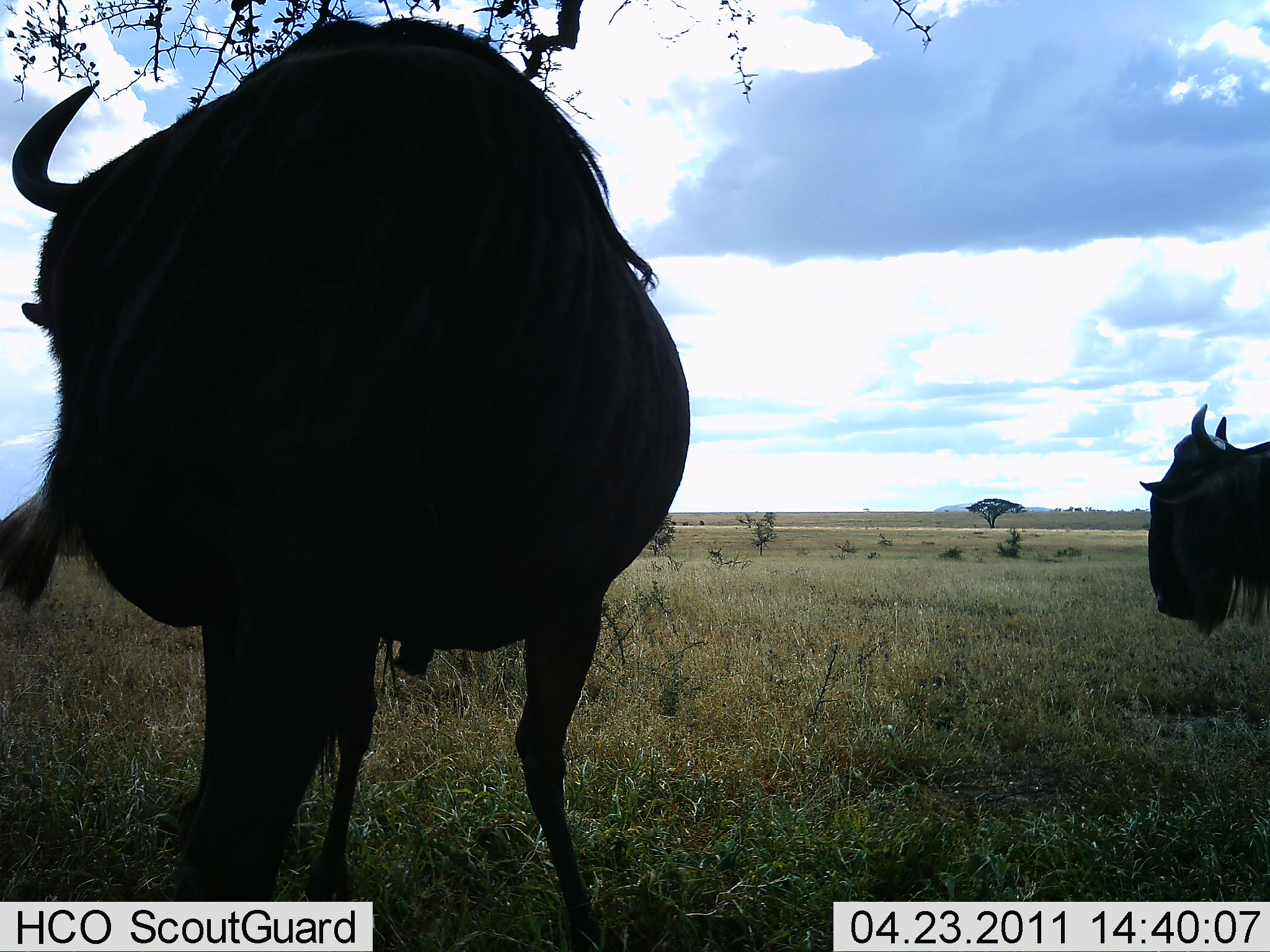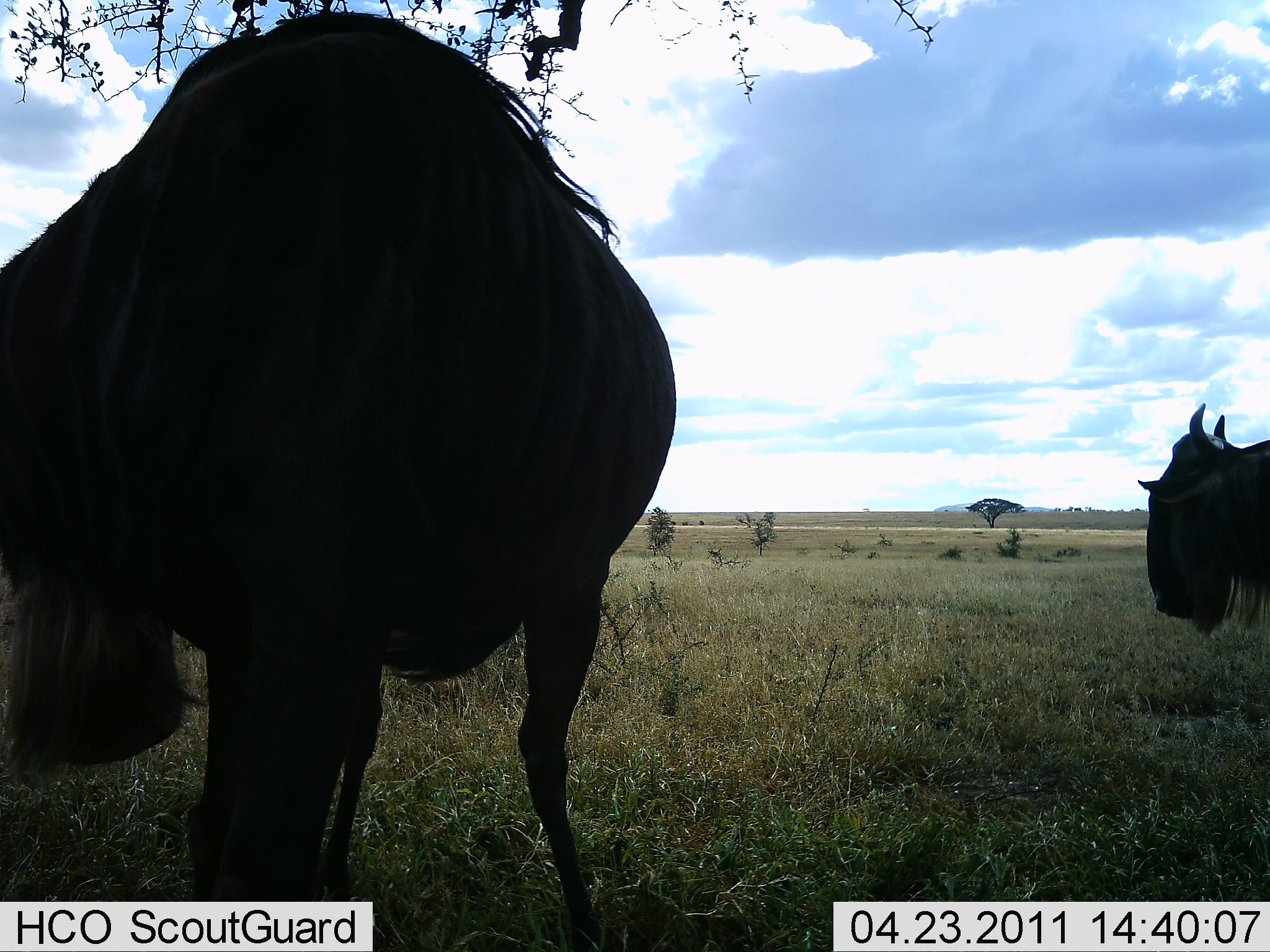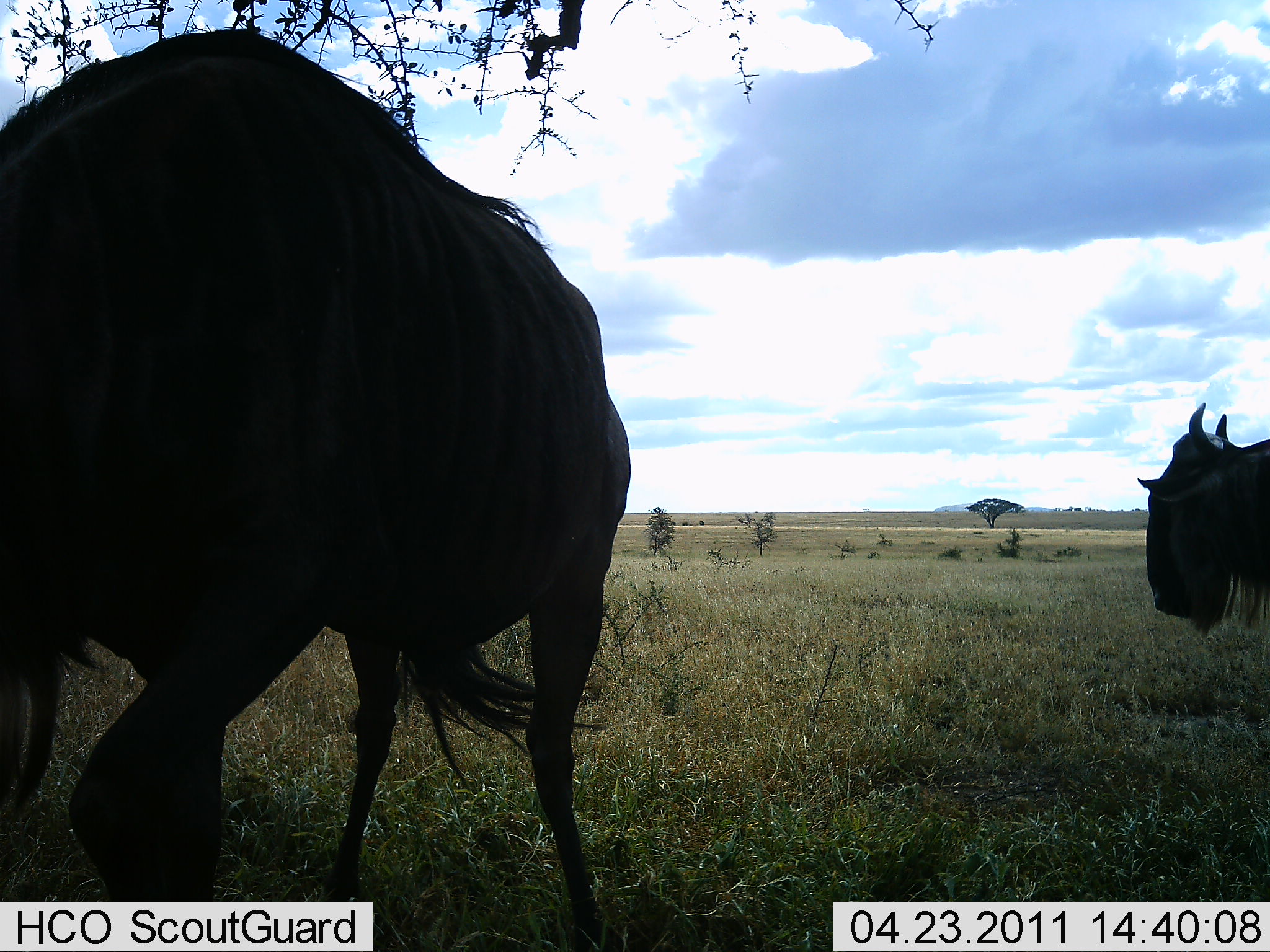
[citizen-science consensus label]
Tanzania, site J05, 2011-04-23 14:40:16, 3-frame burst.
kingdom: Animalia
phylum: Chordata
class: Mammalia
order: Artiodactyla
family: Bovidae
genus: Connochaetes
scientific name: Connochaetes taurinus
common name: blue wildebeest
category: wildebeest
Wildebeest (blue wildebeest) (Connochaetes taurinus), count 2. Behavior (volunteer vote fractions): standing 82%, resting 0%, moving 27%, interacting 0%. Young present (vote fraction): 0%. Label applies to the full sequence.